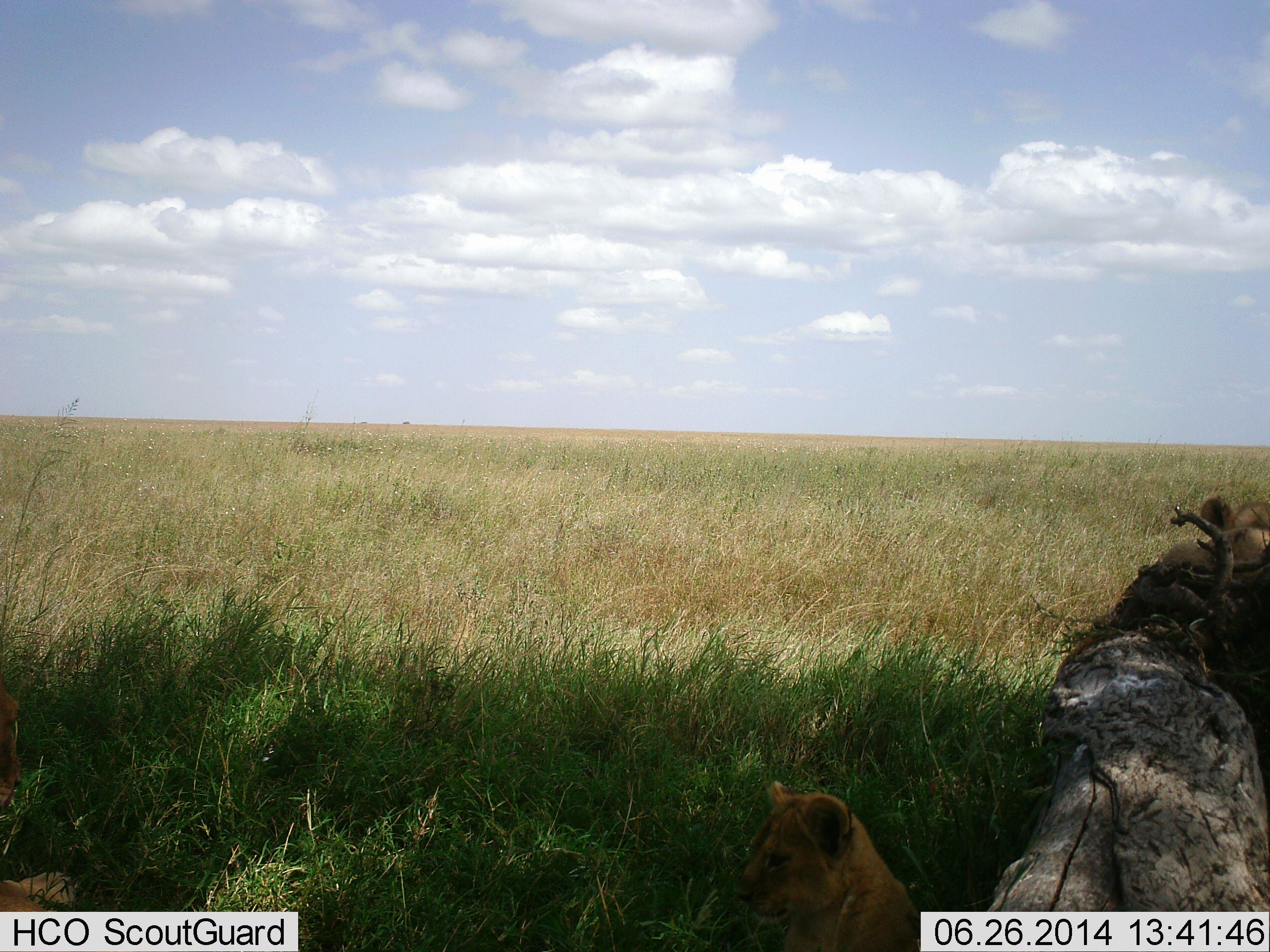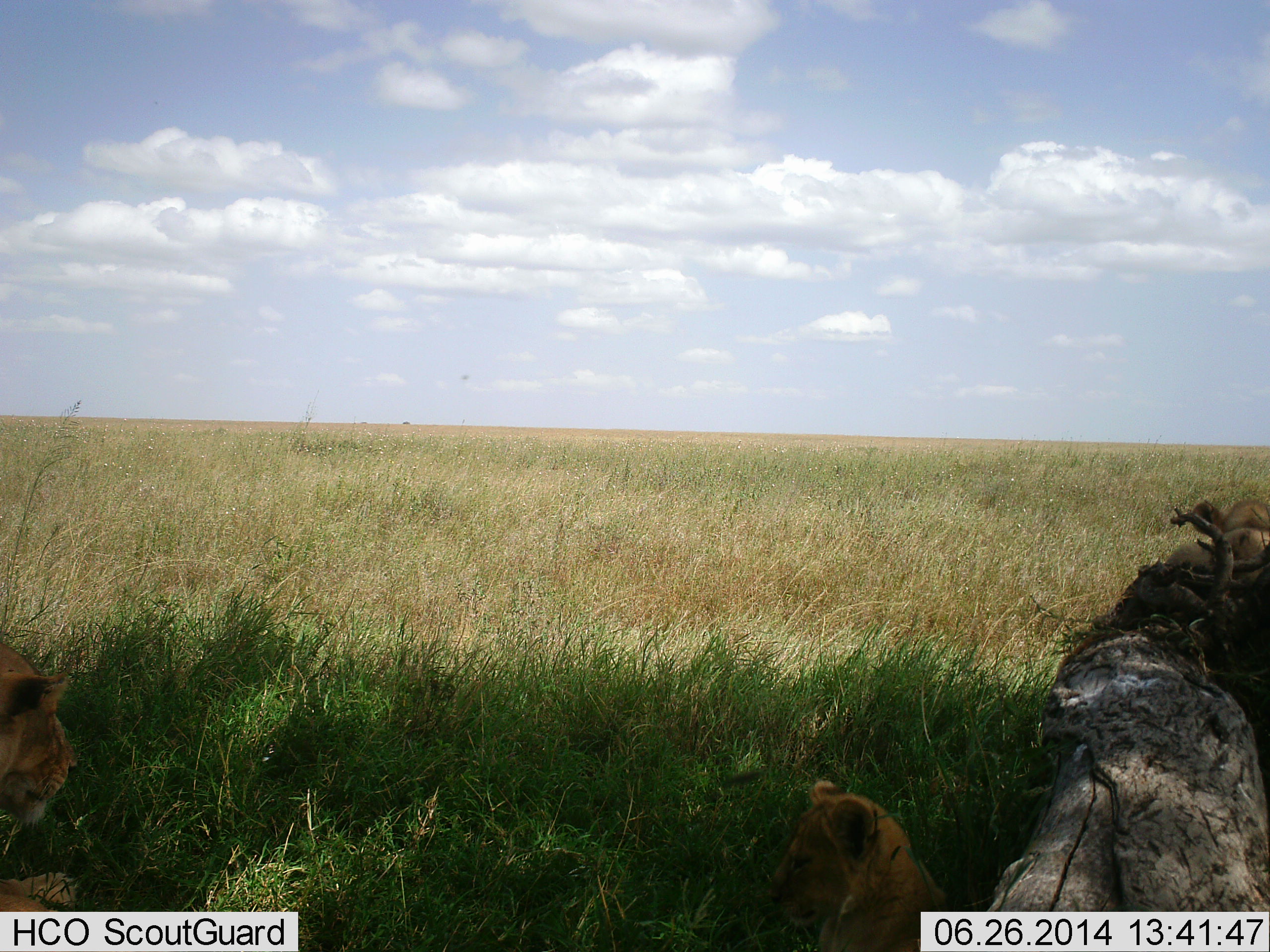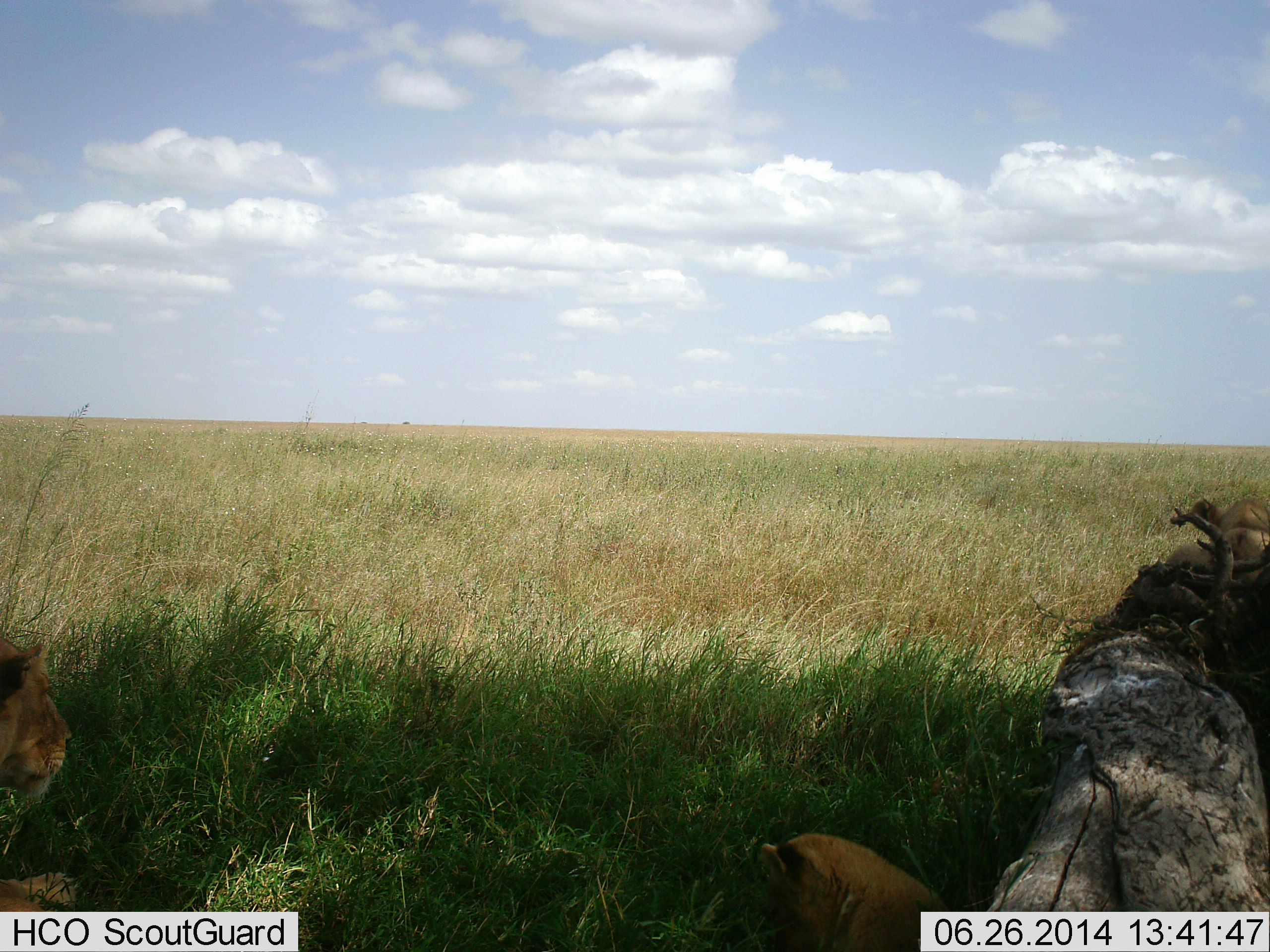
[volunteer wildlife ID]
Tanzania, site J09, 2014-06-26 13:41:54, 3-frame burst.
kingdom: Animalia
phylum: Chordata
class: Mammalia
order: Carnivora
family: Felidae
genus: Panthera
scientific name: Panthera leo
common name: lion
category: lionfemale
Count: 3.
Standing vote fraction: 0%.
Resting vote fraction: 100%.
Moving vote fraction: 0%.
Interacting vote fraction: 0%.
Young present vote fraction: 64%.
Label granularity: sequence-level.